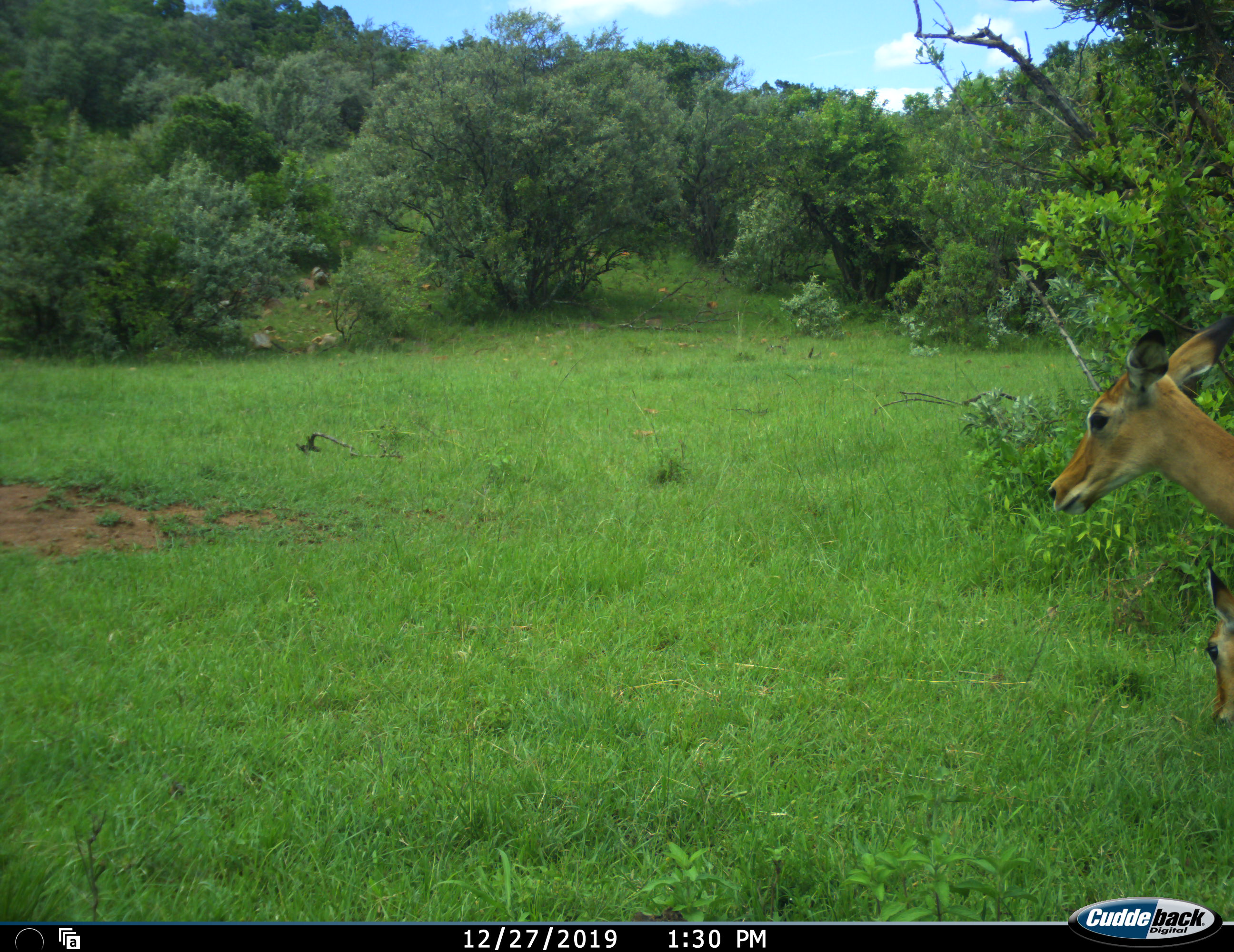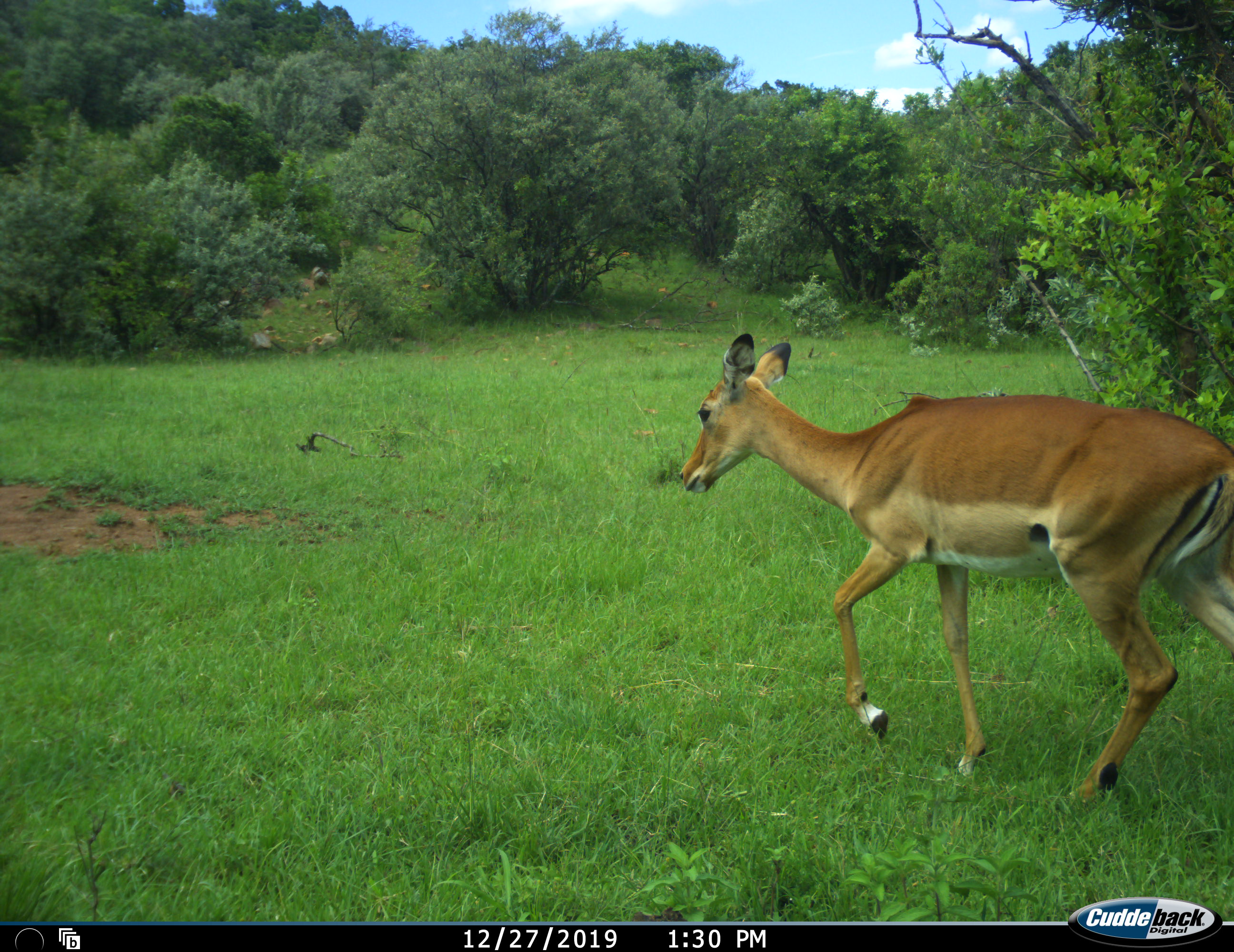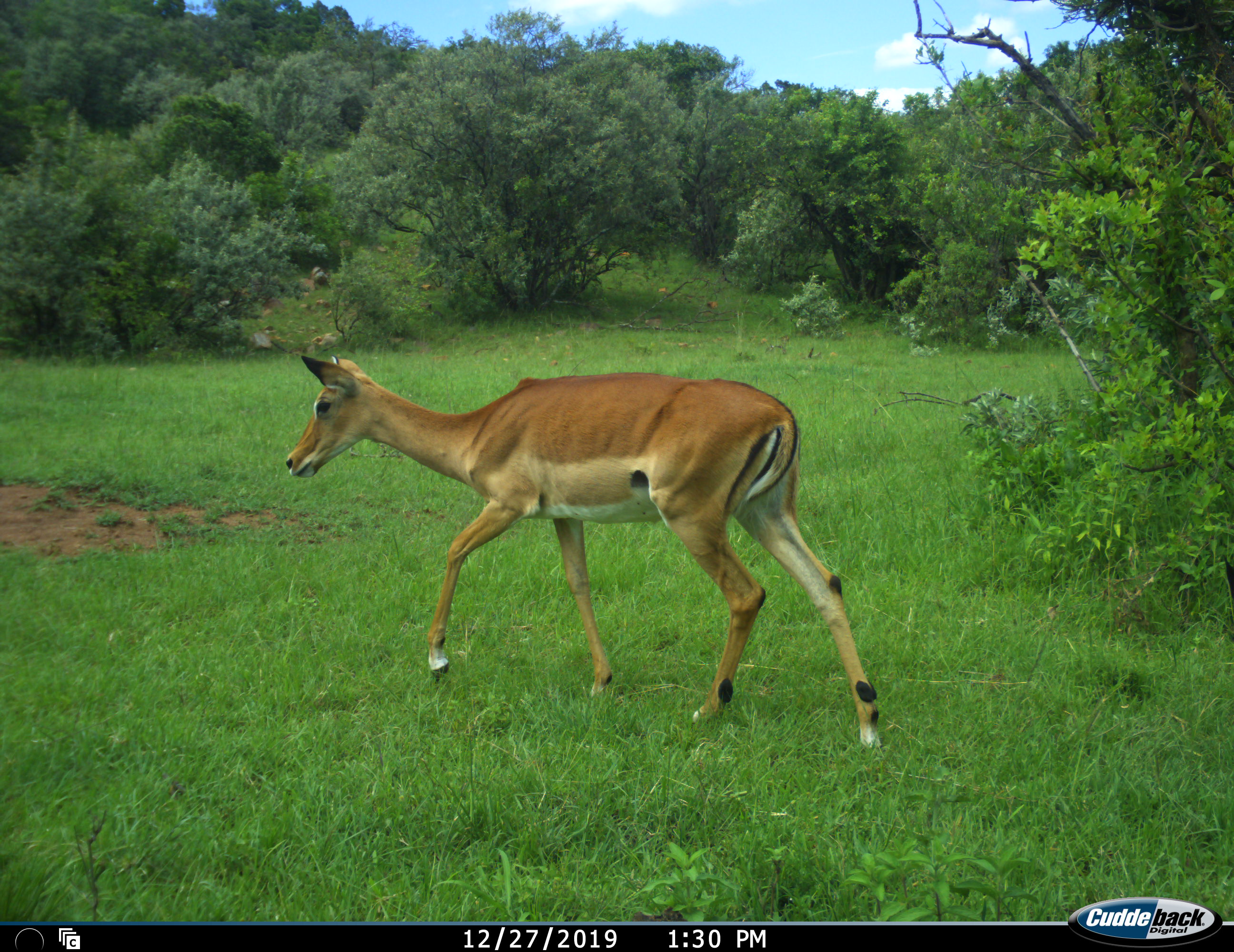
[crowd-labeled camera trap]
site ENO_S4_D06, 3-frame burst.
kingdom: Animalia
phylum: Chordata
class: Mammalia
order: Artiodactyla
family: Bovidae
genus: Aepyceros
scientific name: Aepyceros melampus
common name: impala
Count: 2.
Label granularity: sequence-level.